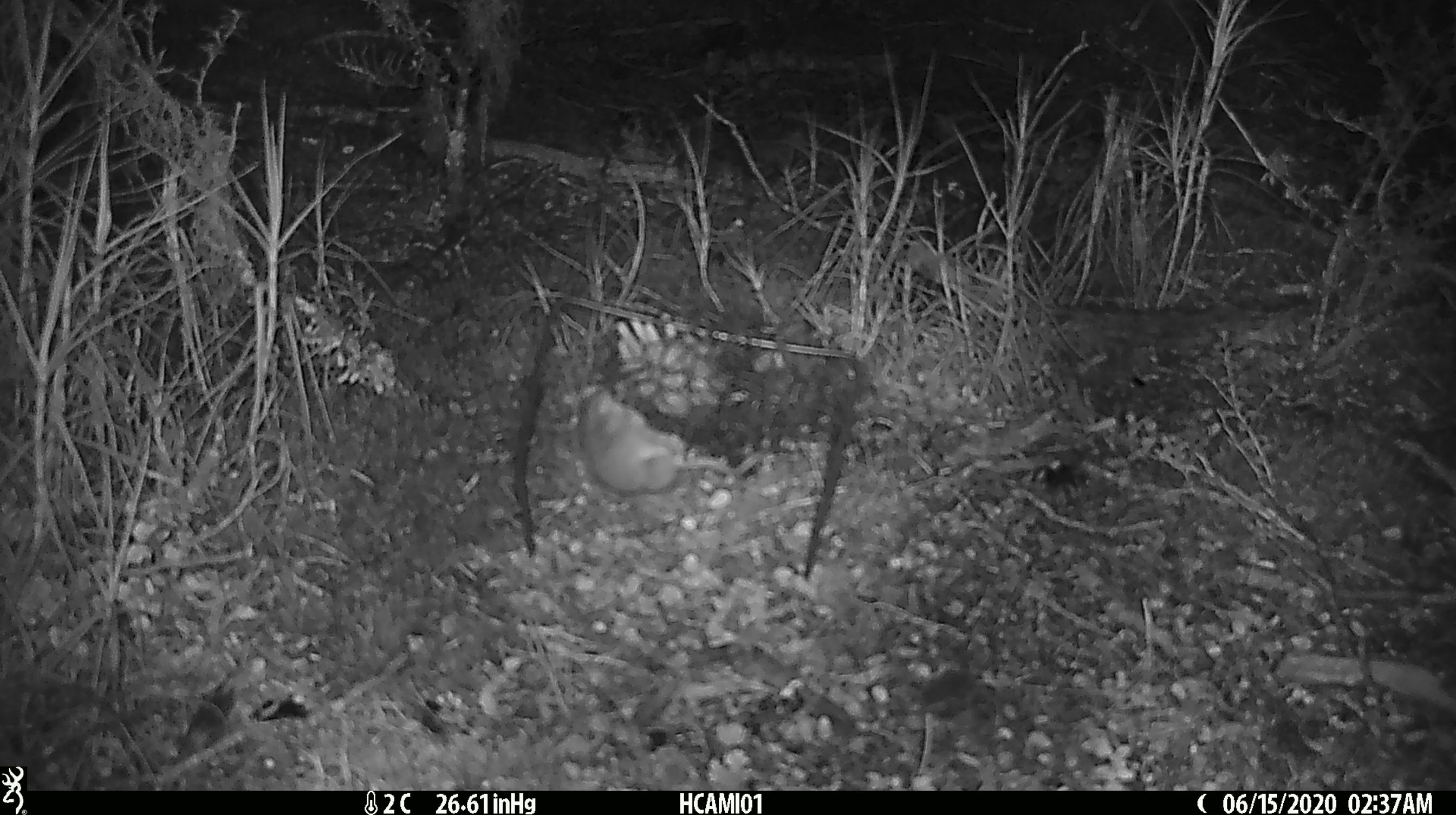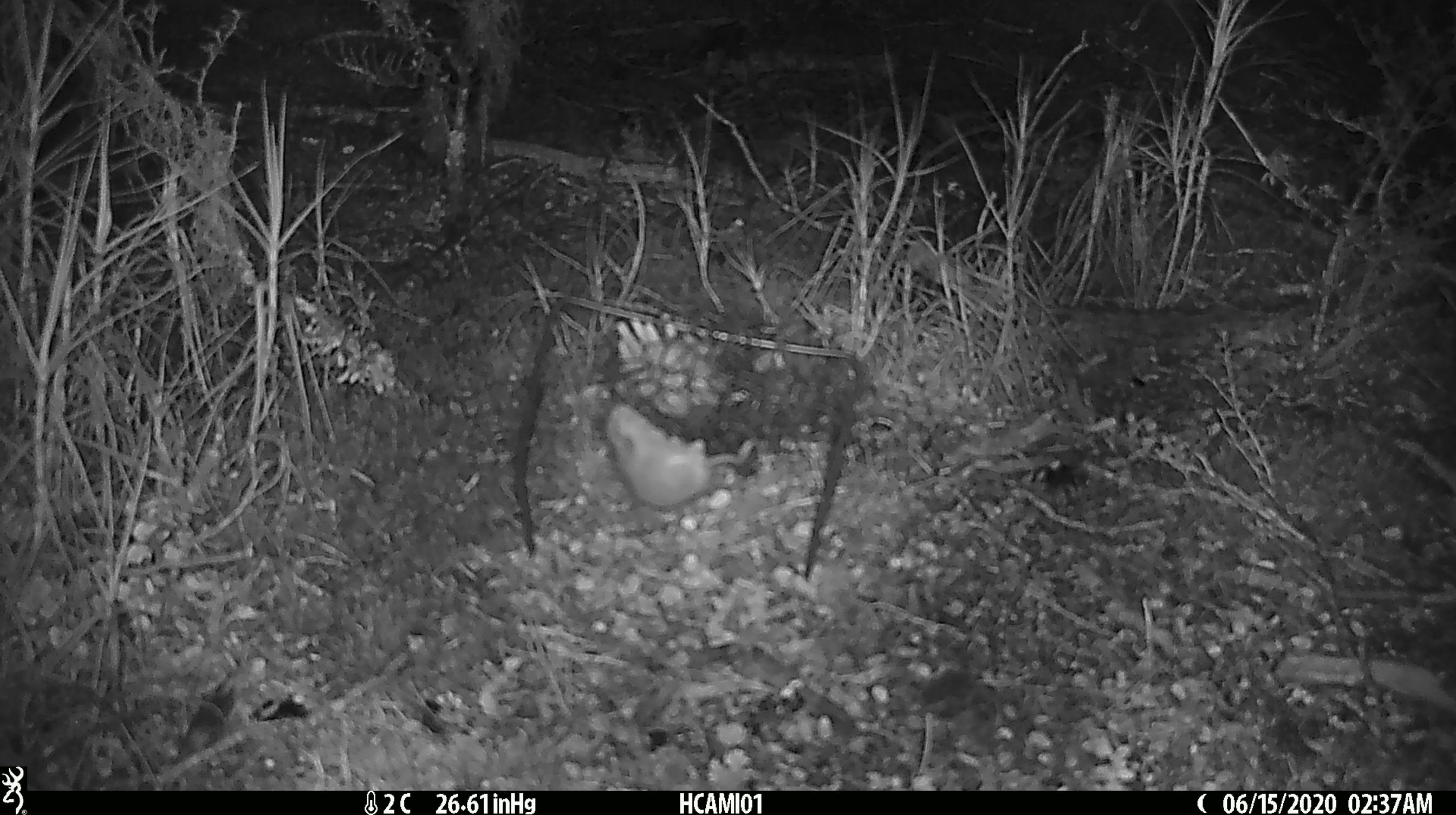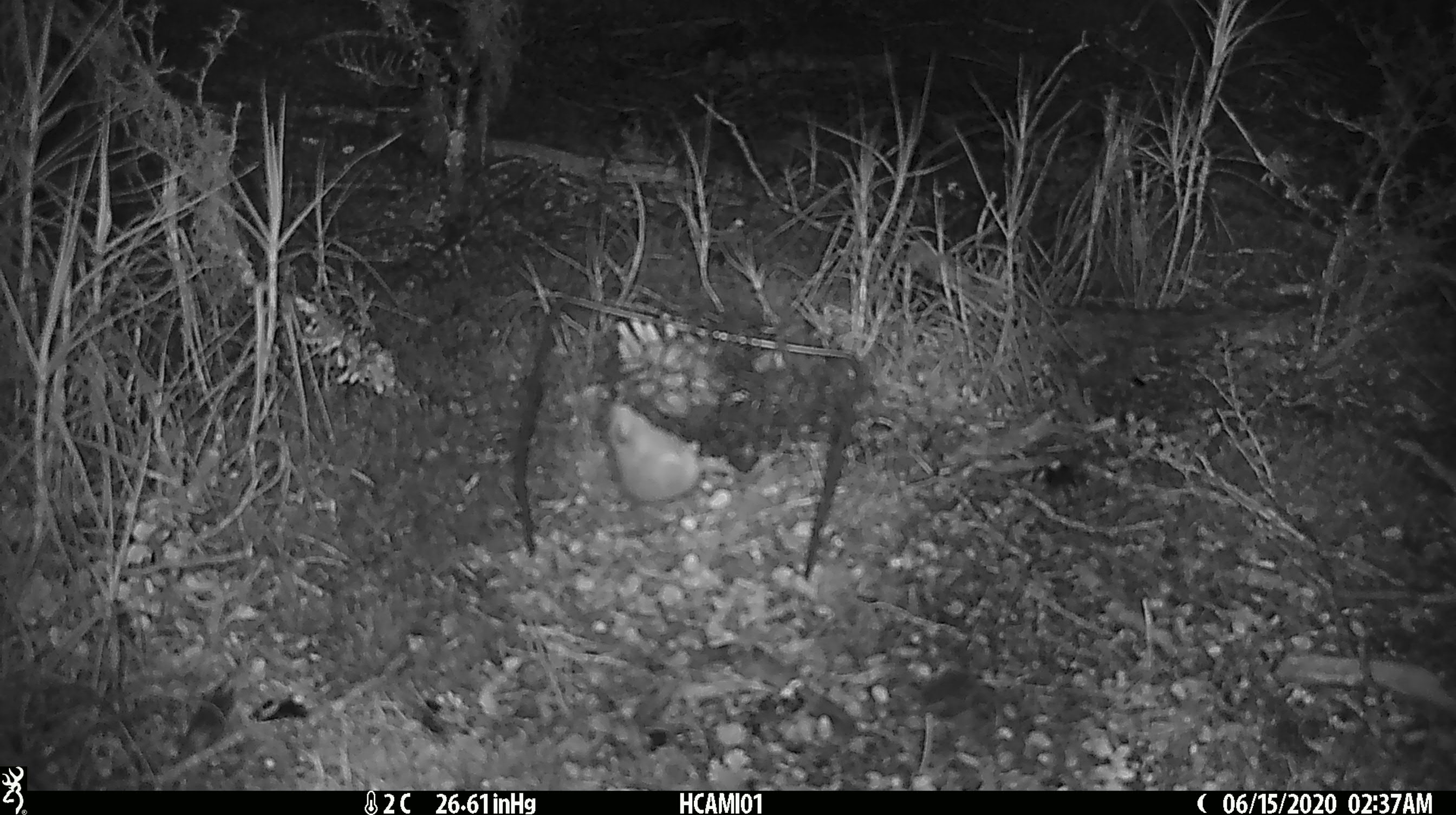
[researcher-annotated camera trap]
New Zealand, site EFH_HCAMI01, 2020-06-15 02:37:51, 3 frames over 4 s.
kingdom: Animalia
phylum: Chordata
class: Mammalia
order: Rodentia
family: Muridae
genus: Mus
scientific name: Mus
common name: mouse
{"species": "mouse (Mus)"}